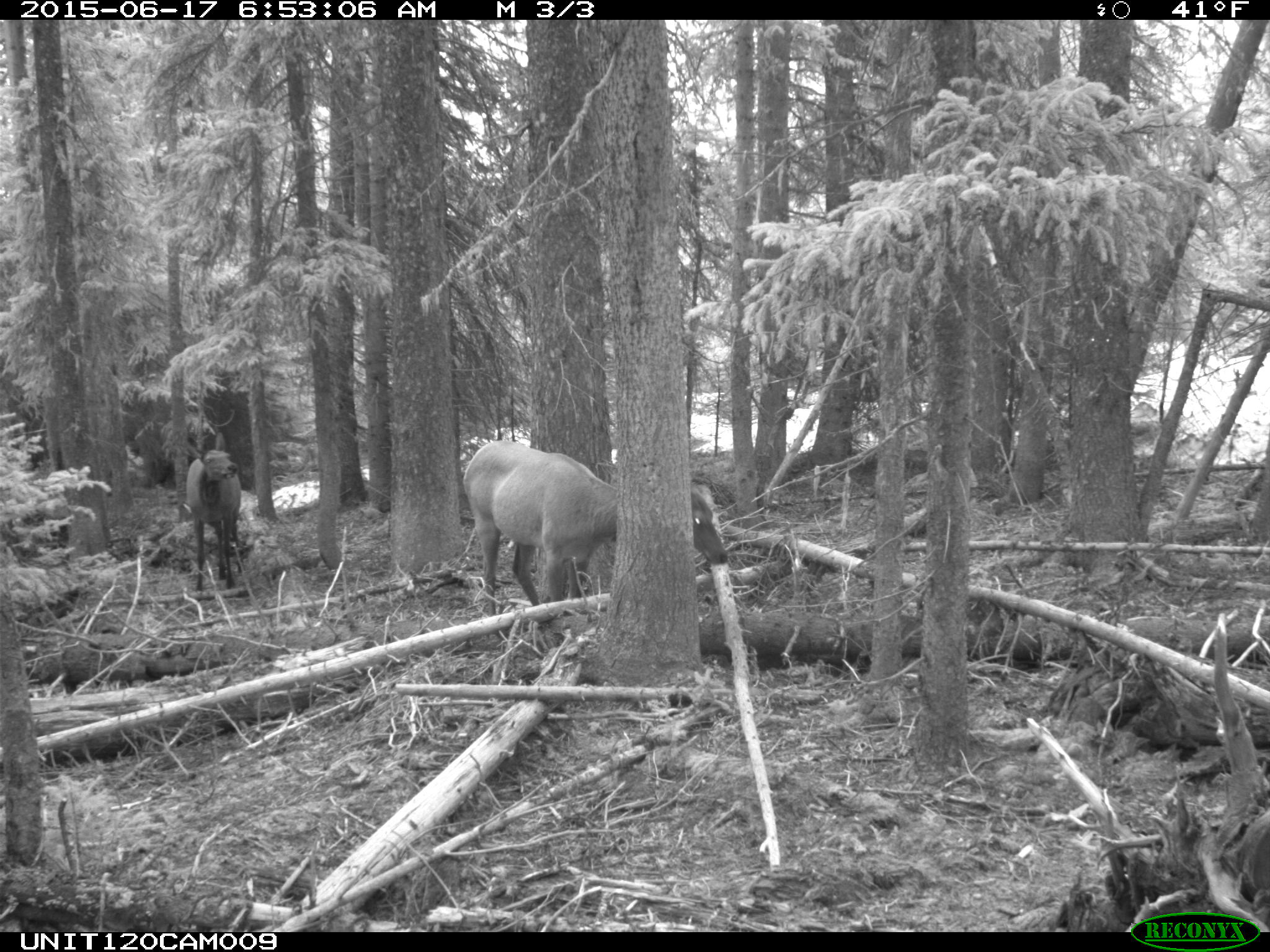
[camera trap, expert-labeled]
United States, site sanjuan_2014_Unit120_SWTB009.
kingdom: Animalia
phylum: Chordata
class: Mammalia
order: Artiodactyla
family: Cervidae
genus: Cervus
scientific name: Cervus elaphus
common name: red deer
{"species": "Cervus elaphus (red deer)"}